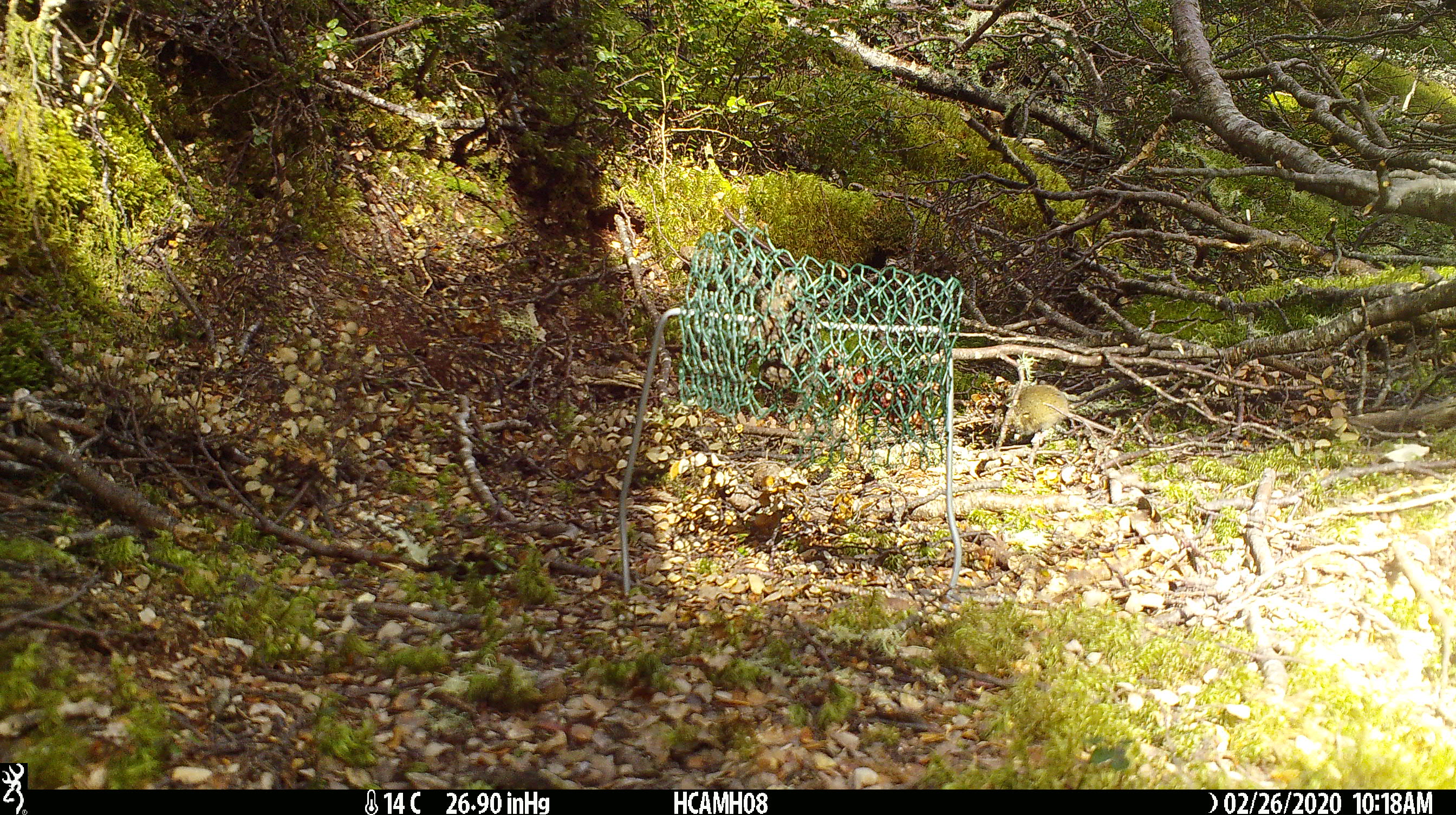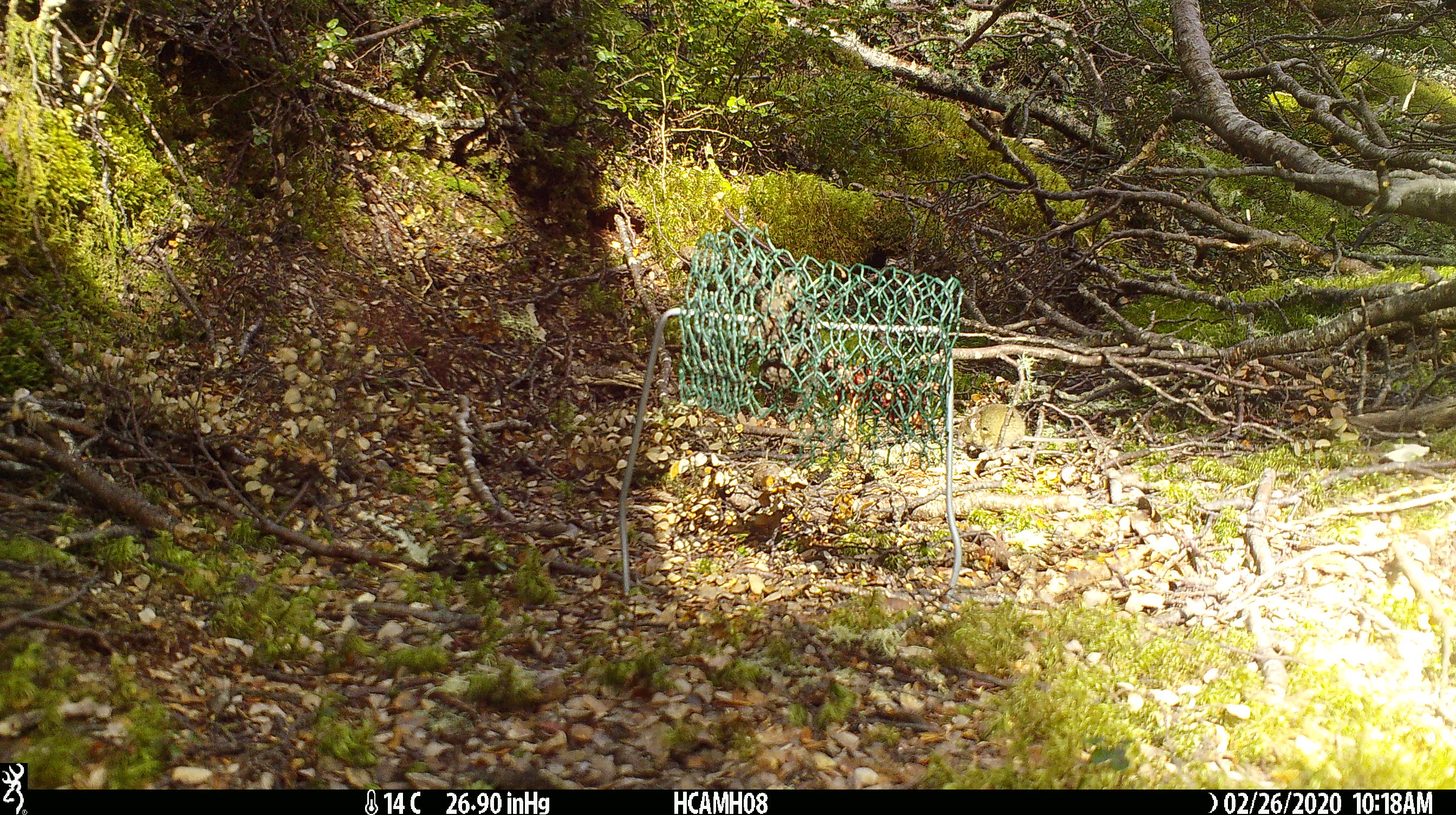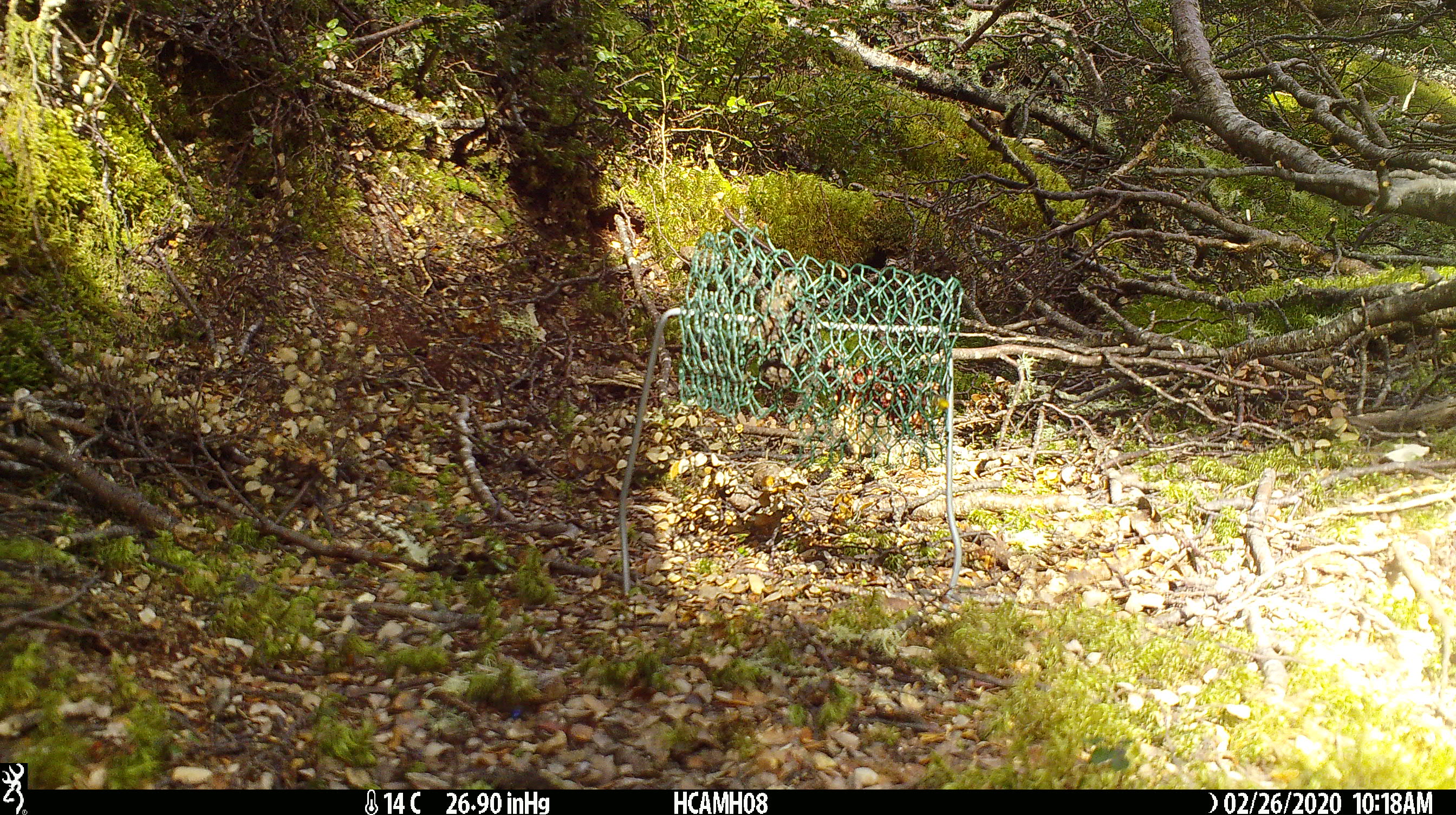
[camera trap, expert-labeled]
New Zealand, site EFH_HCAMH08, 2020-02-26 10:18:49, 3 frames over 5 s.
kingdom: Animalia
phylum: Chordata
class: Mammalia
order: Rodentia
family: Muridae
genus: Mus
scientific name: Mus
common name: mouse